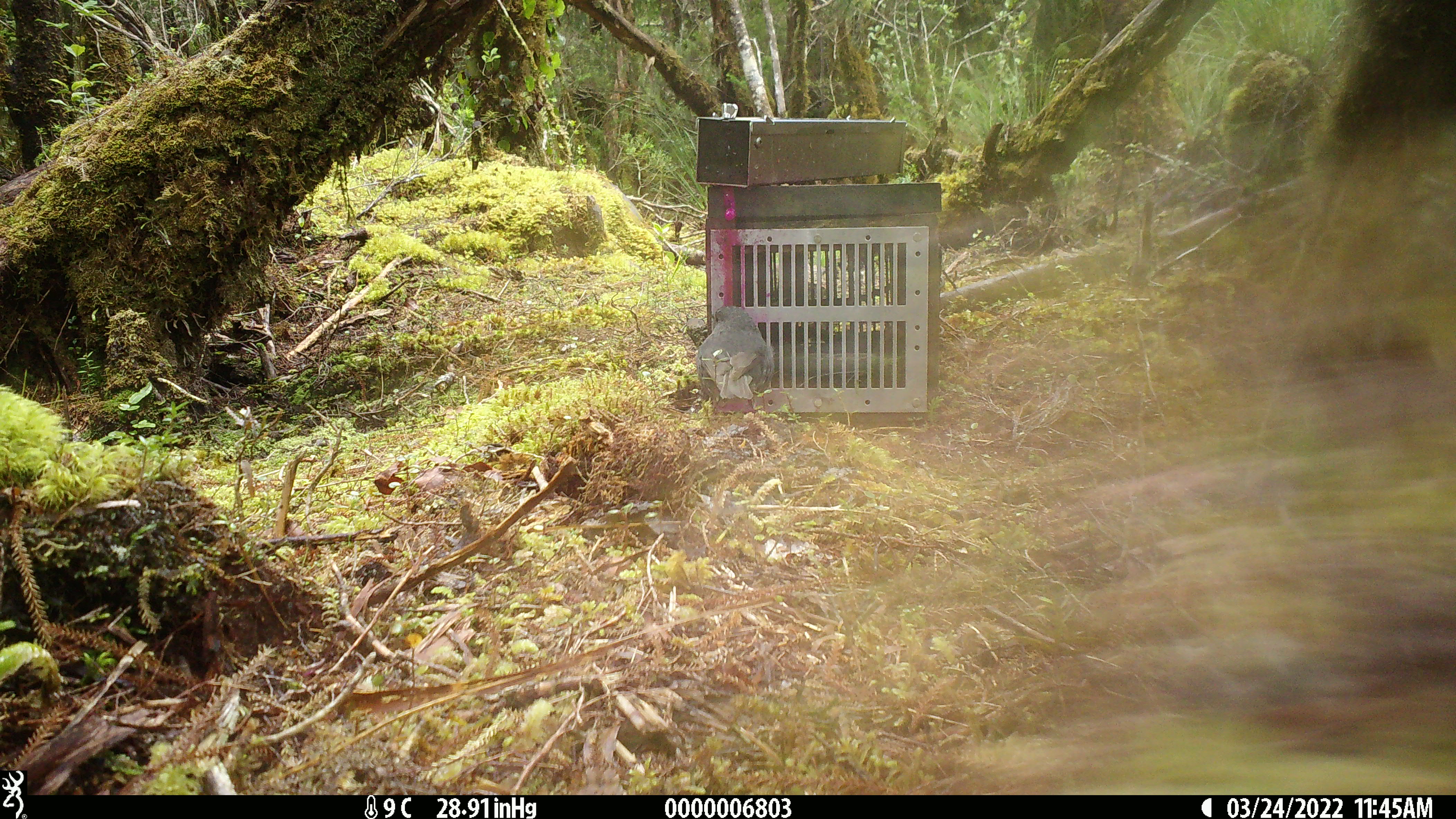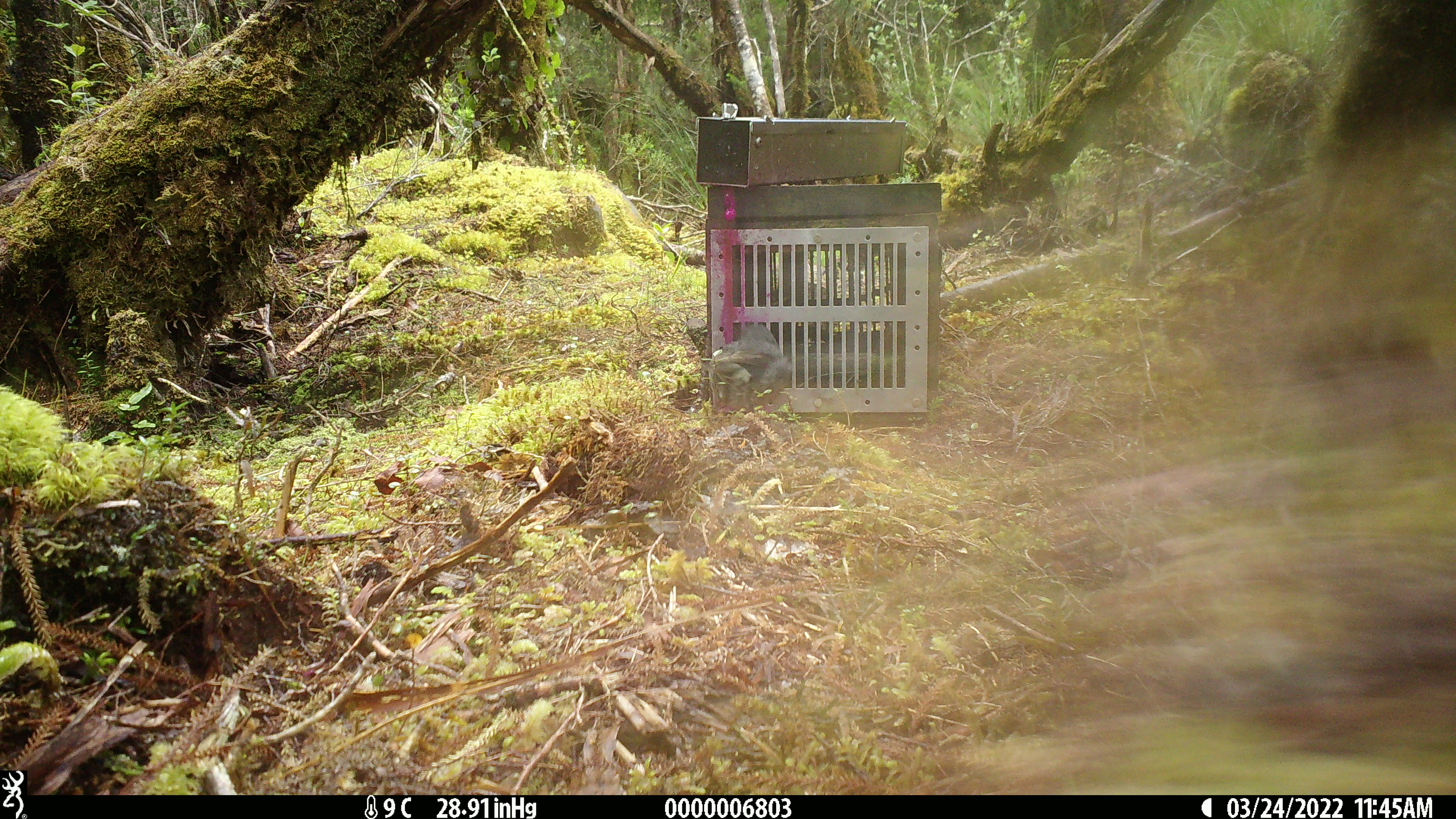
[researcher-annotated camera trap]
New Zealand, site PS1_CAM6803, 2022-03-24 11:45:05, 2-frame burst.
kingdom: Animalia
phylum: Chordata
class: Aves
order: Passeriformes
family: Petroicidae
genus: Petroica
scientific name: Petroica australis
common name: new zealand robin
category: robin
Robin (new zealand robin) (Petroica australis).